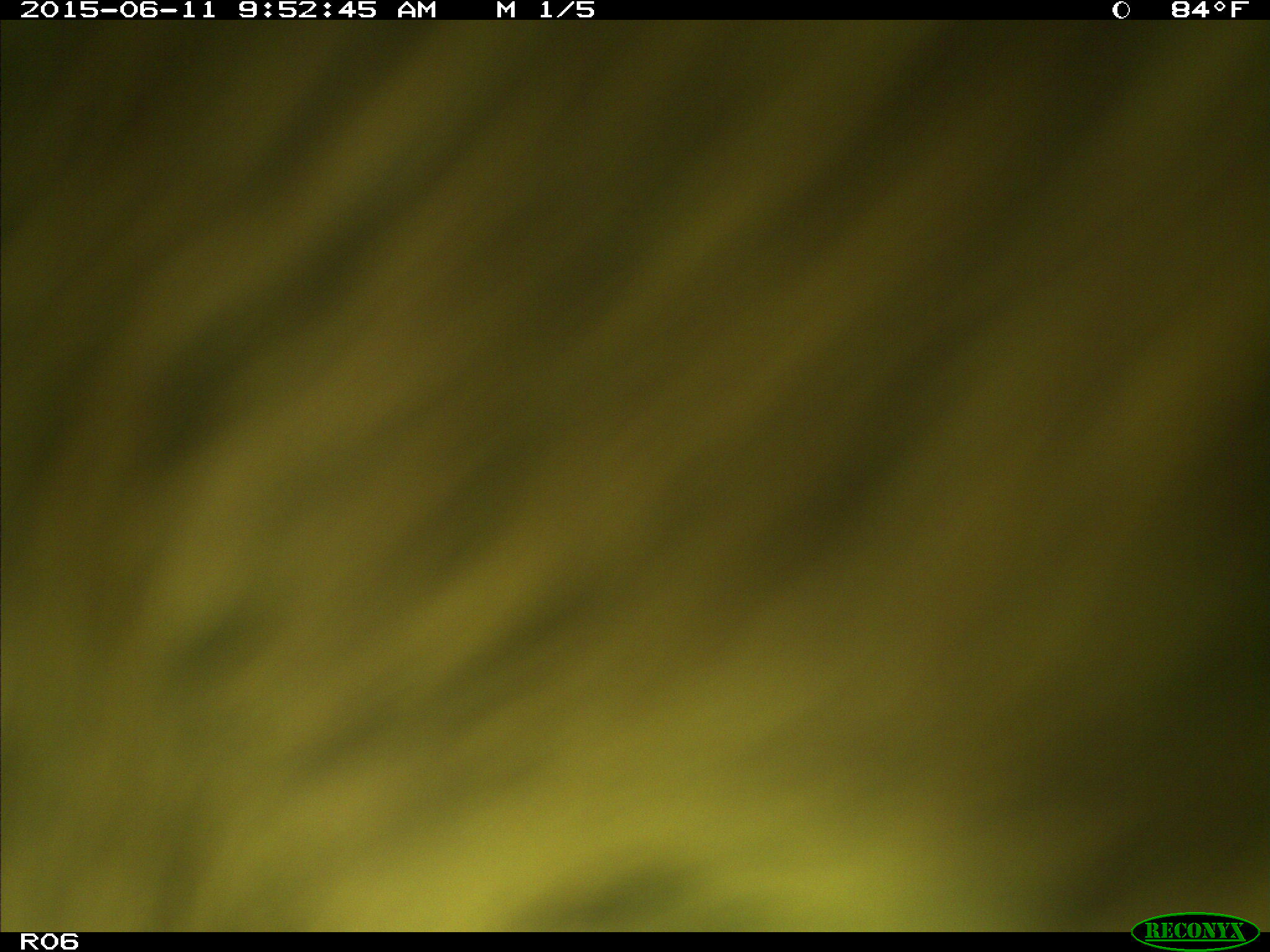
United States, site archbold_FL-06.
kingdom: Animalia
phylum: Chordata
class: Mammalia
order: Artiodactyla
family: Bovidae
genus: Bos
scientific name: Bos taurus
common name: domestic cow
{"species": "Bos taurus (domestic cow)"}